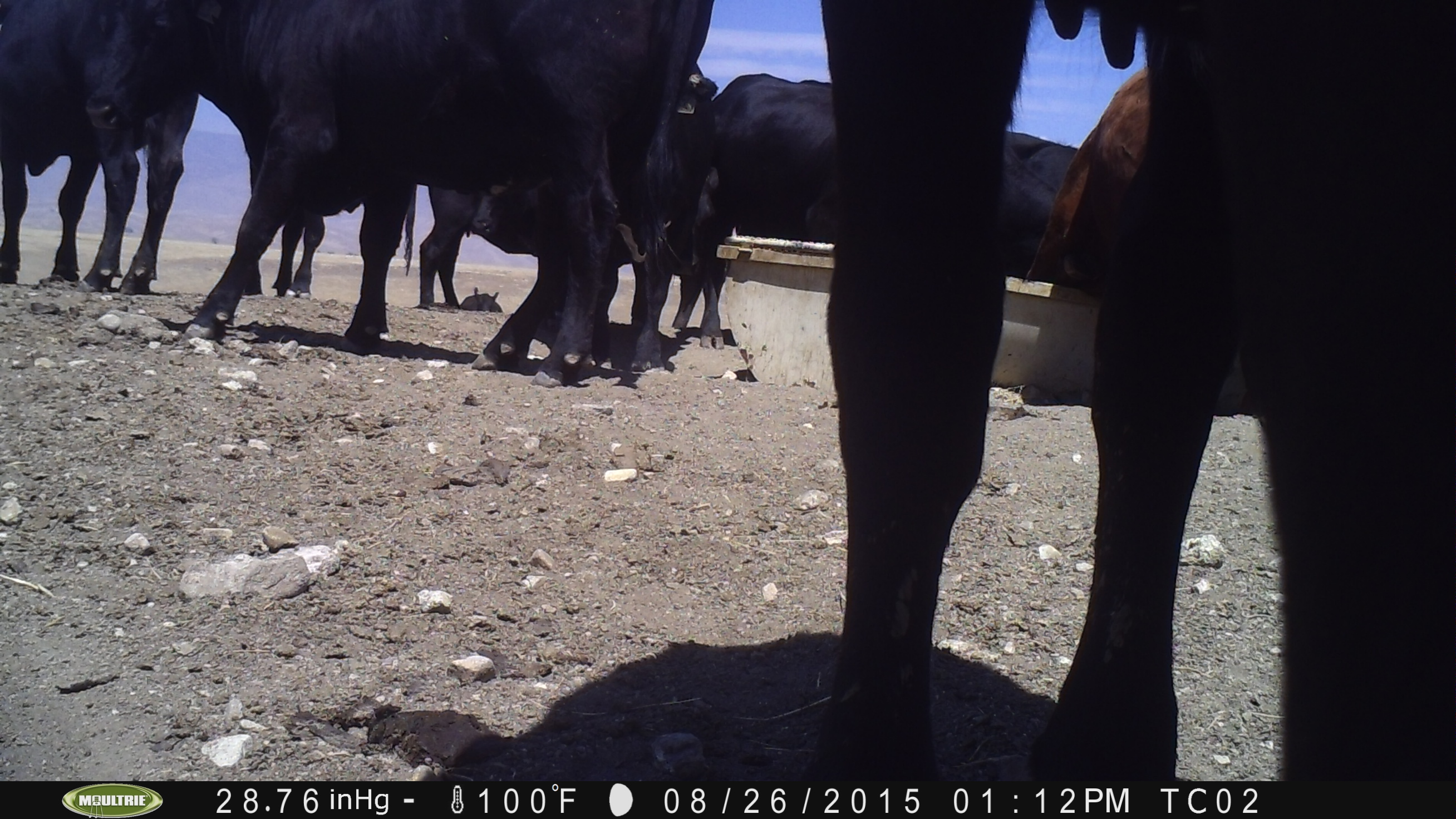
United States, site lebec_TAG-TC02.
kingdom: Animalia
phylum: Chordata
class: Mammalia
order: Artiodactyla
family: Bovidae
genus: Bos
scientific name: Bos taurus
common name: domestic cow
Bos taurus (domestic cow).